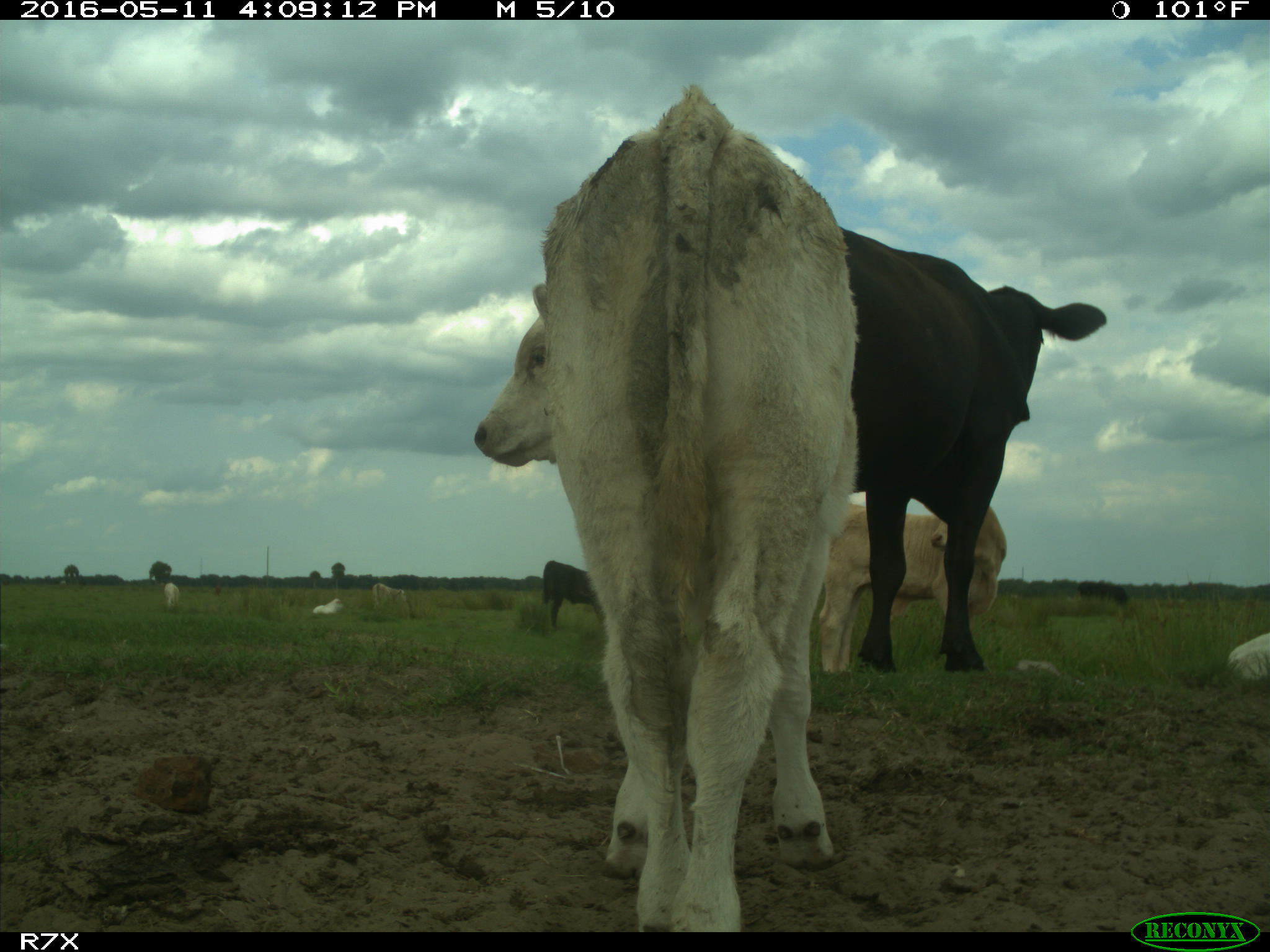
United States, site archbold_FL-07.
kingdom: Animalia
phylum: Chordata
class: Mammalia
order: Artiodactyla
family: Bovidae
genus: Bos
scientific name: Bos taurus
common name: domestic cow